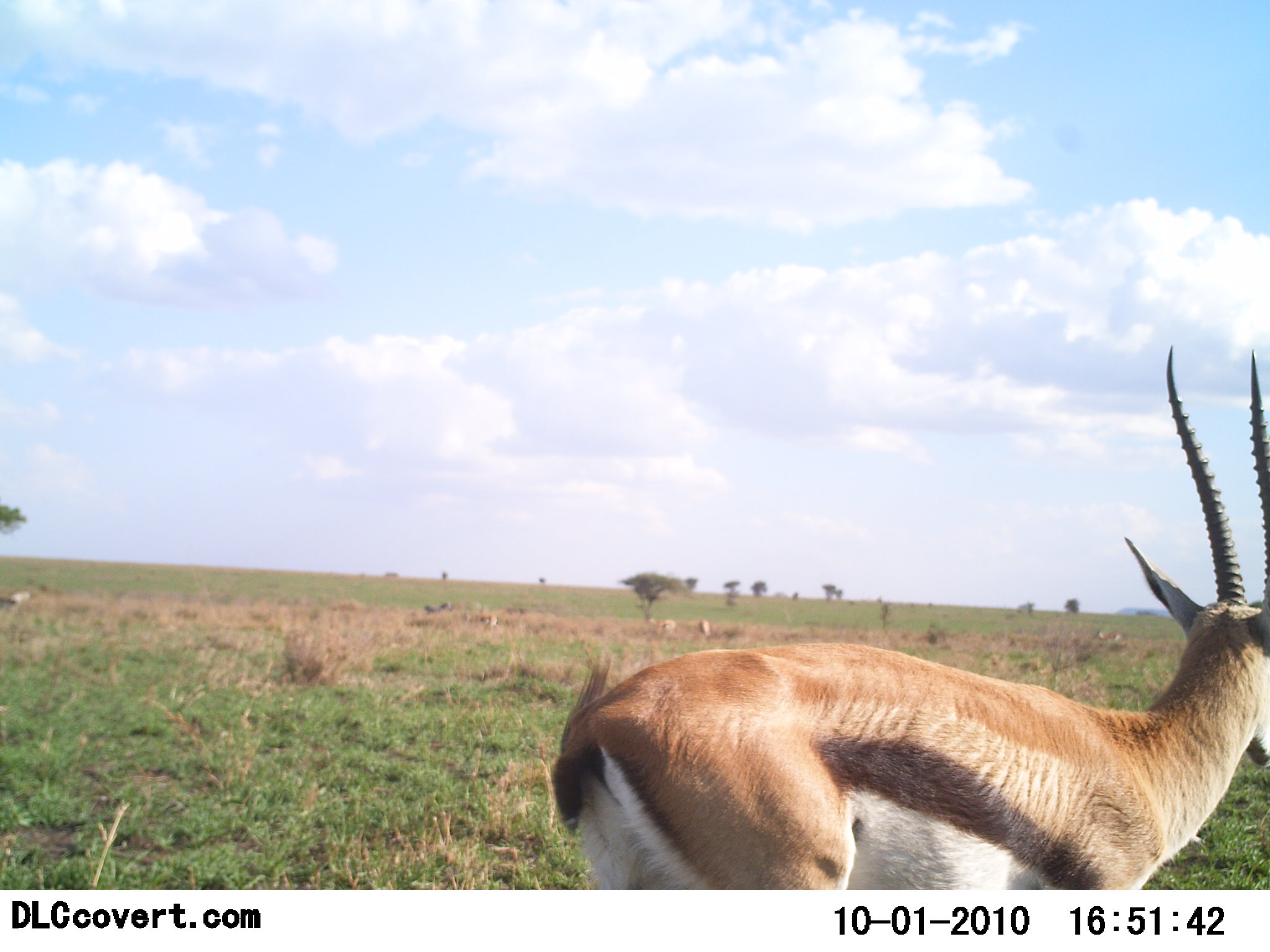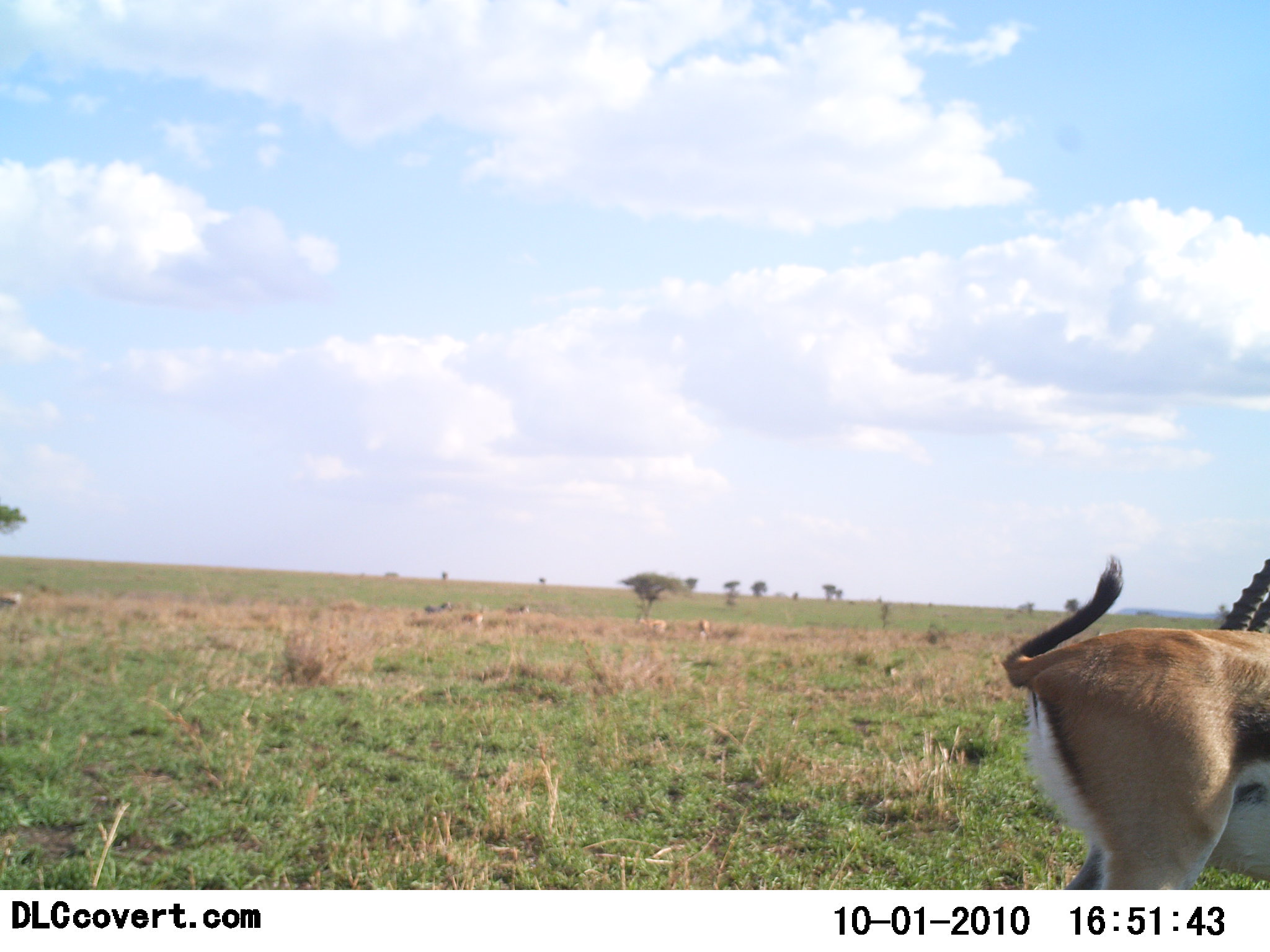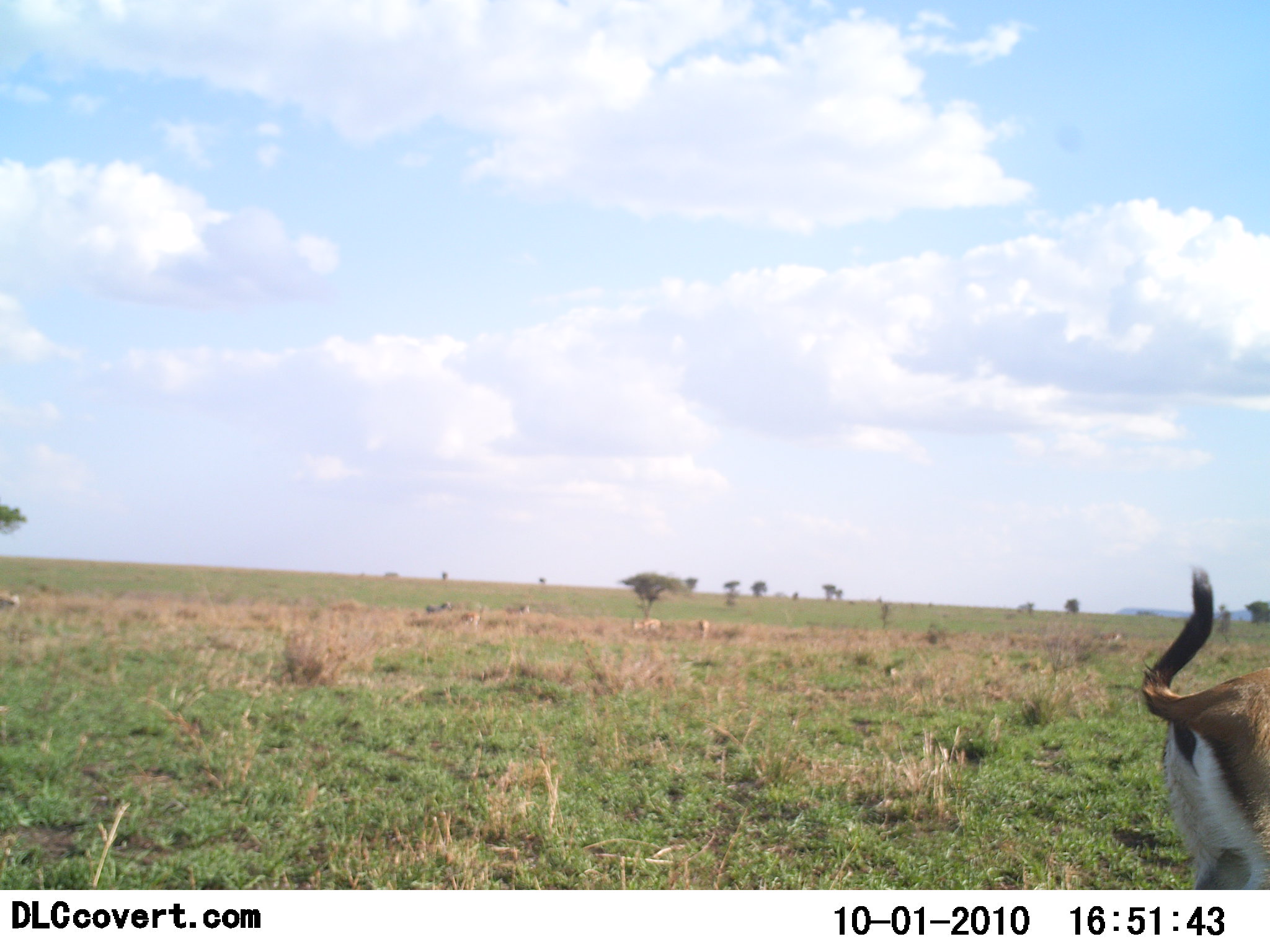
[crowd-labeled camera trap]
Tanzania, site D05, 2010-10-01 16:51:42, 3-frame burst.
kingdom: Animalia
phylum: Chordata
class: Mammalia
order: Artiodactyla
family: Bovidae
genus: Eudorcas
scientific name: Eudorcas thomsonii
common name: thomson's gazelle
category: gazellethomsons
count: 5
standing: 9%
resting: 0%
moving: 91%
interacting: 0%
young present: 0%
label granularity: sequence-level